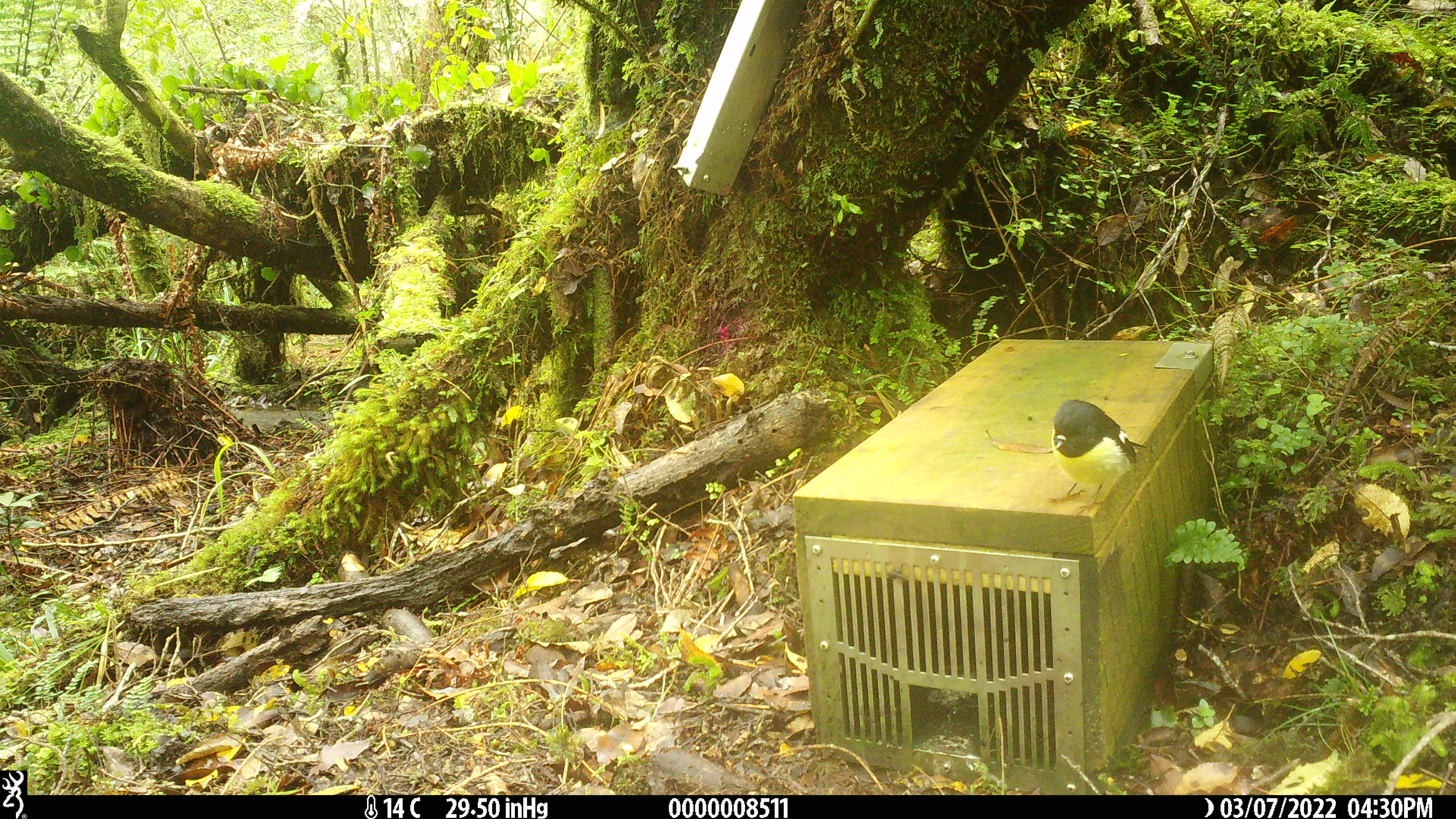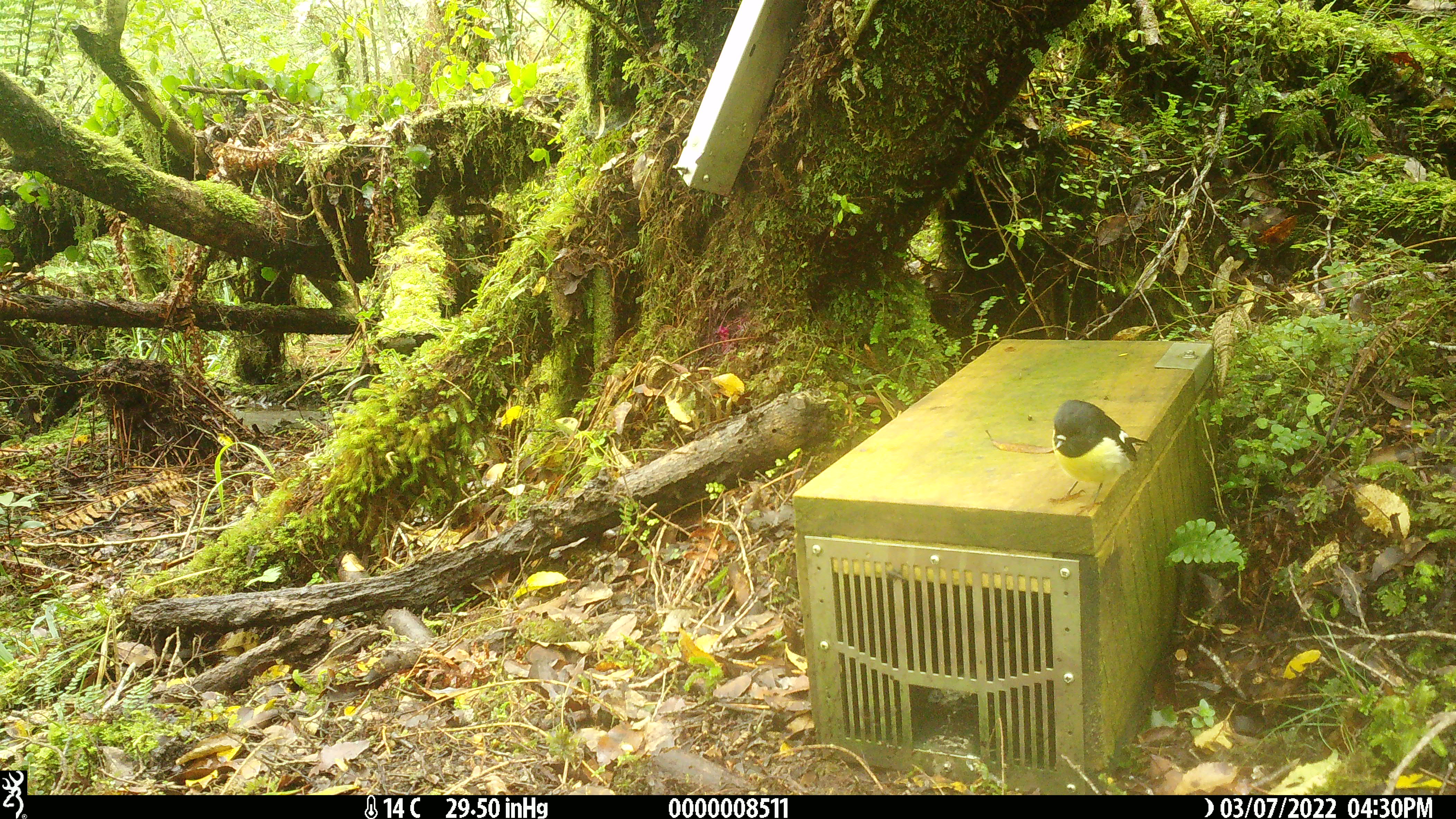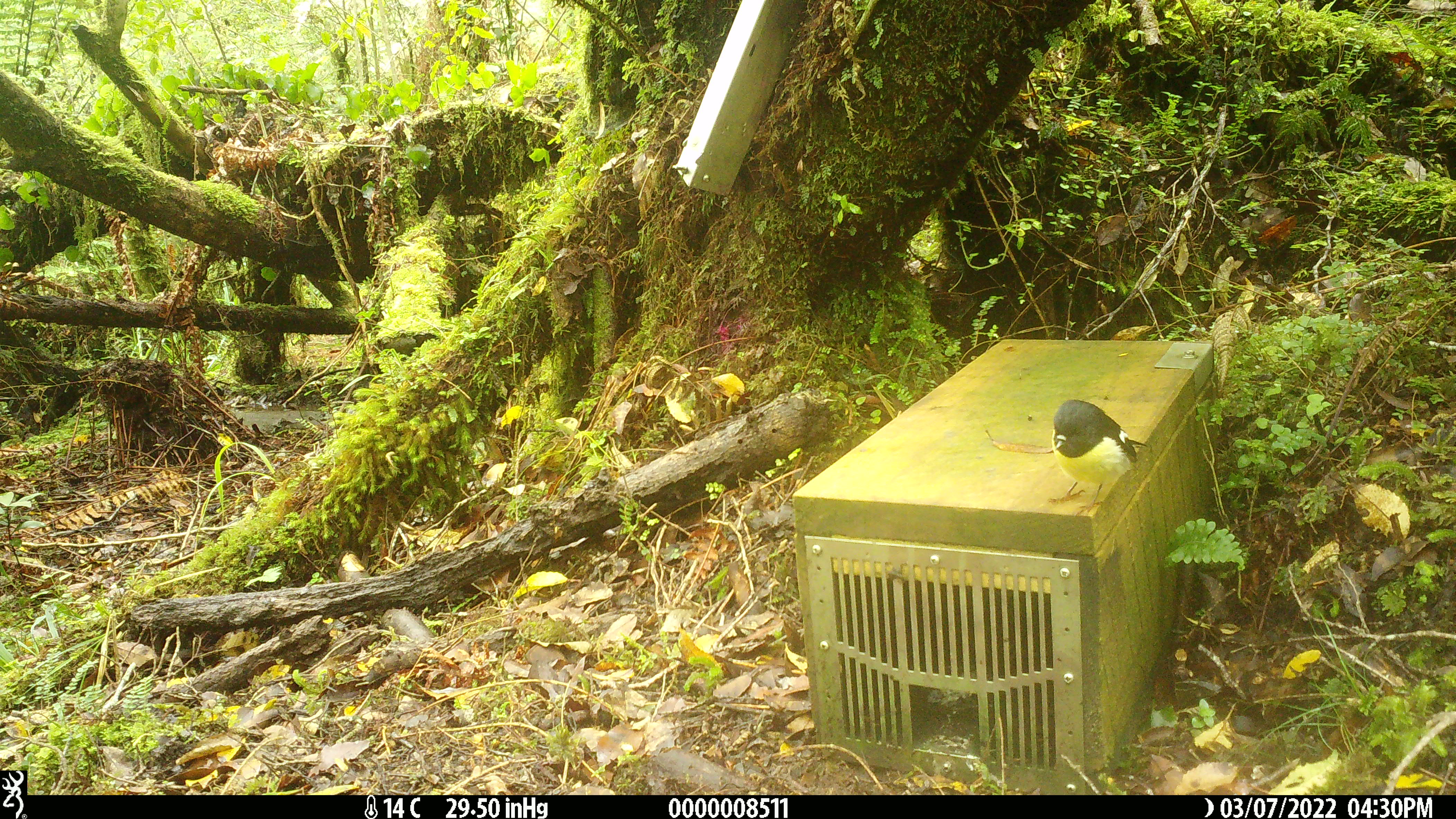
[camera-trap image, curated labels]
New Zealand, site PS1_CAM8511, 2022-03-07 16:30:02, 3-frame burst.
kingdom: Animalia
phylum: Chordata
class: Aves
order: Passeriformes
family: Petroicidae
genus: Petroica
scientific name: Petroica macrocephala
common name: tomtit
Tomtit (Petroica macrocephala).